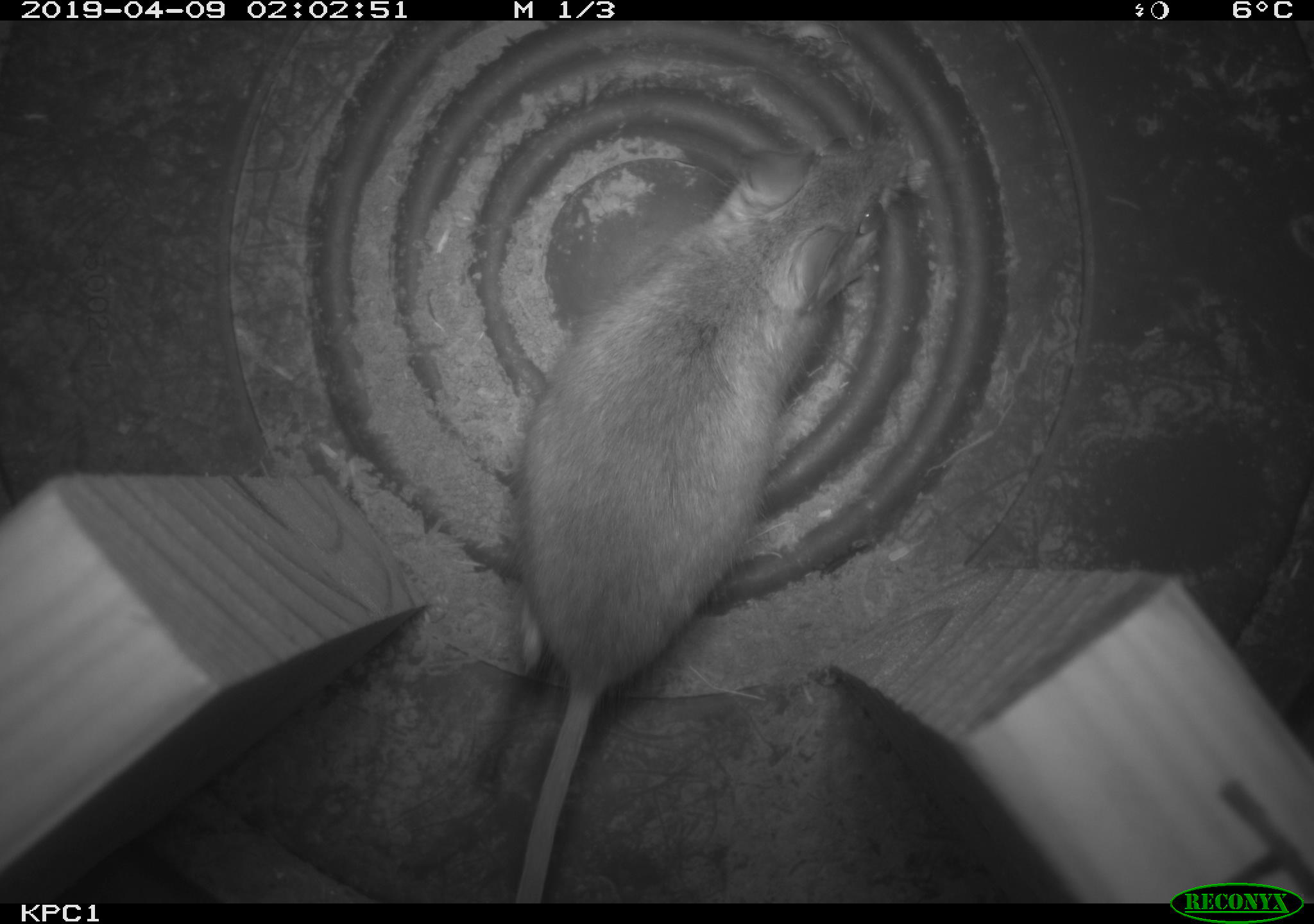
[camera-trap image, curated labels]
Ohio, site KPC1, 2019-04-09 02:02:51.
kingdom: Animalia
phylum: Chordata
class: Mammalia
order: Rodentia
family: Cricetidae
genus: Peromyscus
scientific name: Peromyscus leucopus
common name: white-footed mouse